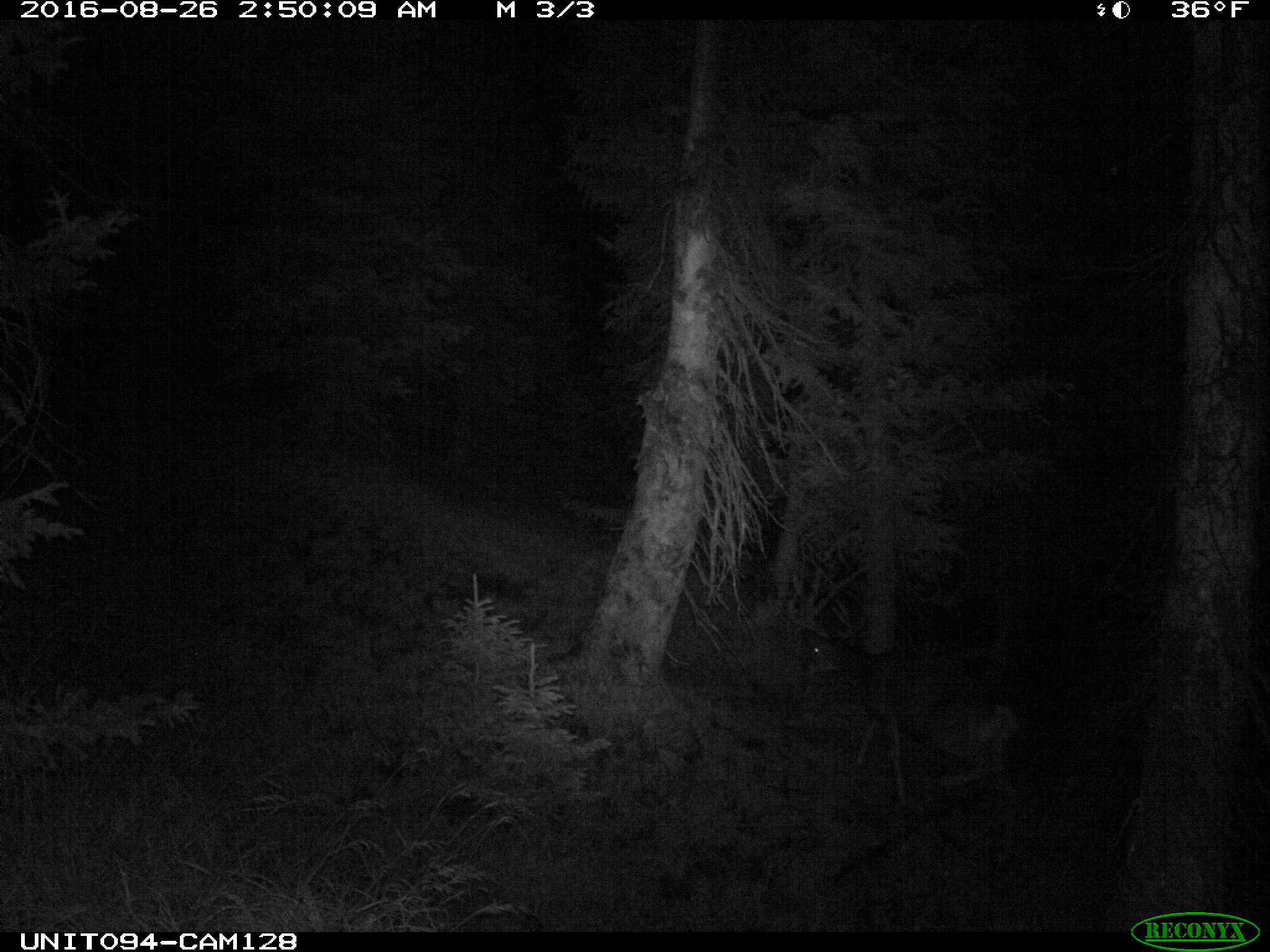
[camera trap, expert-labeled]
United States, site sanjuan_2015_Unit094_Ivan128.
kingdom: Animalia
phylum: Chordata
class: Mammalia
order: Artiodactyla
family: Cervidae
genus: Odocoileus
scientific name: Odocoileus hemionus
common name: mule deer